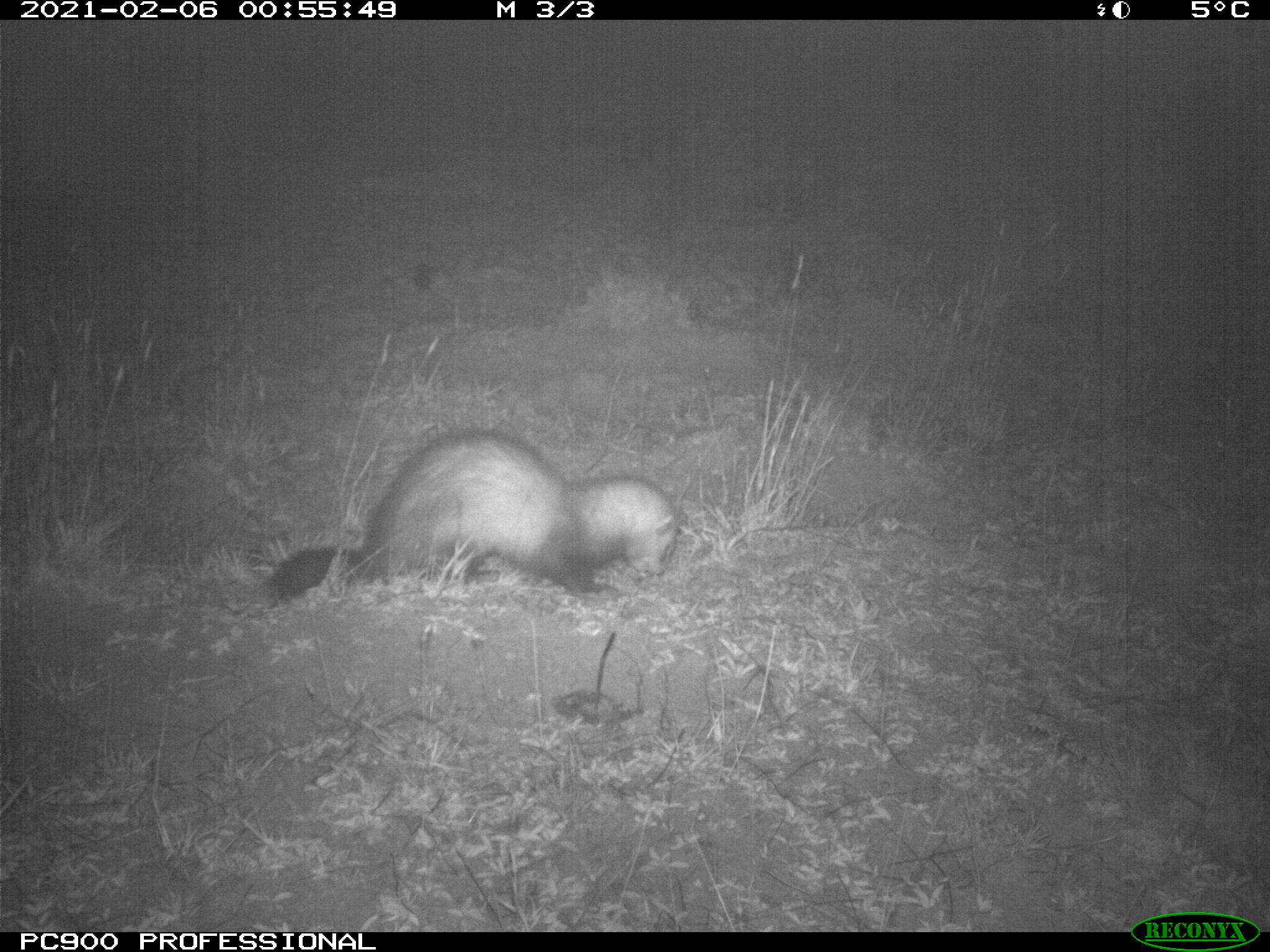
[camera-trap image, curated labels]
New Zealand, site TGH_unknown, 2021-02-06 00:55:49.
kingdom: Animalia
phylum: Chordata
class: Mammalia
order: Carnivora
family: Mustelidae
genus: Mustela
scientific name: Mustela furo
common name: ferret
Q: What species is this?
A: Ferret (Mustela furo).